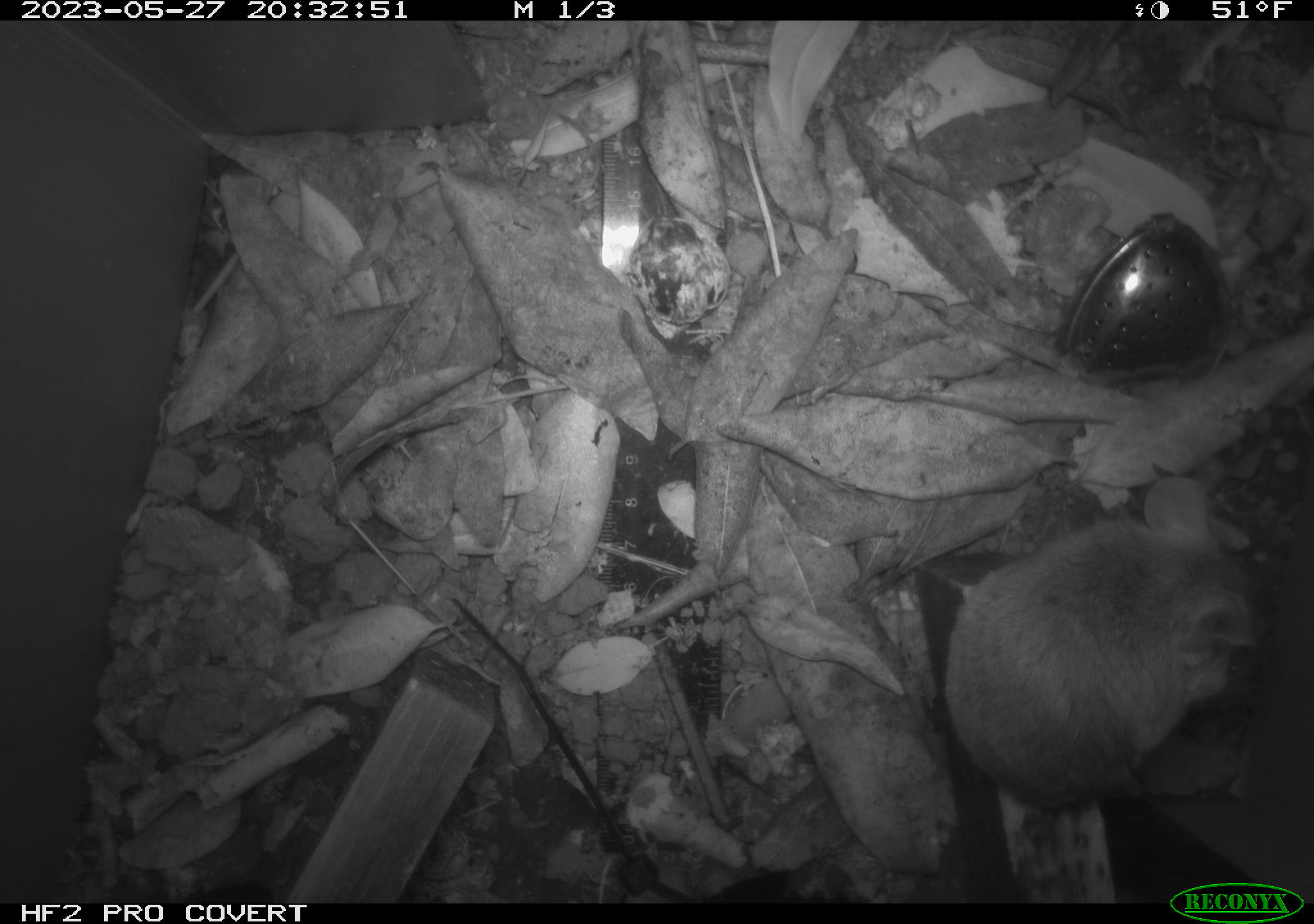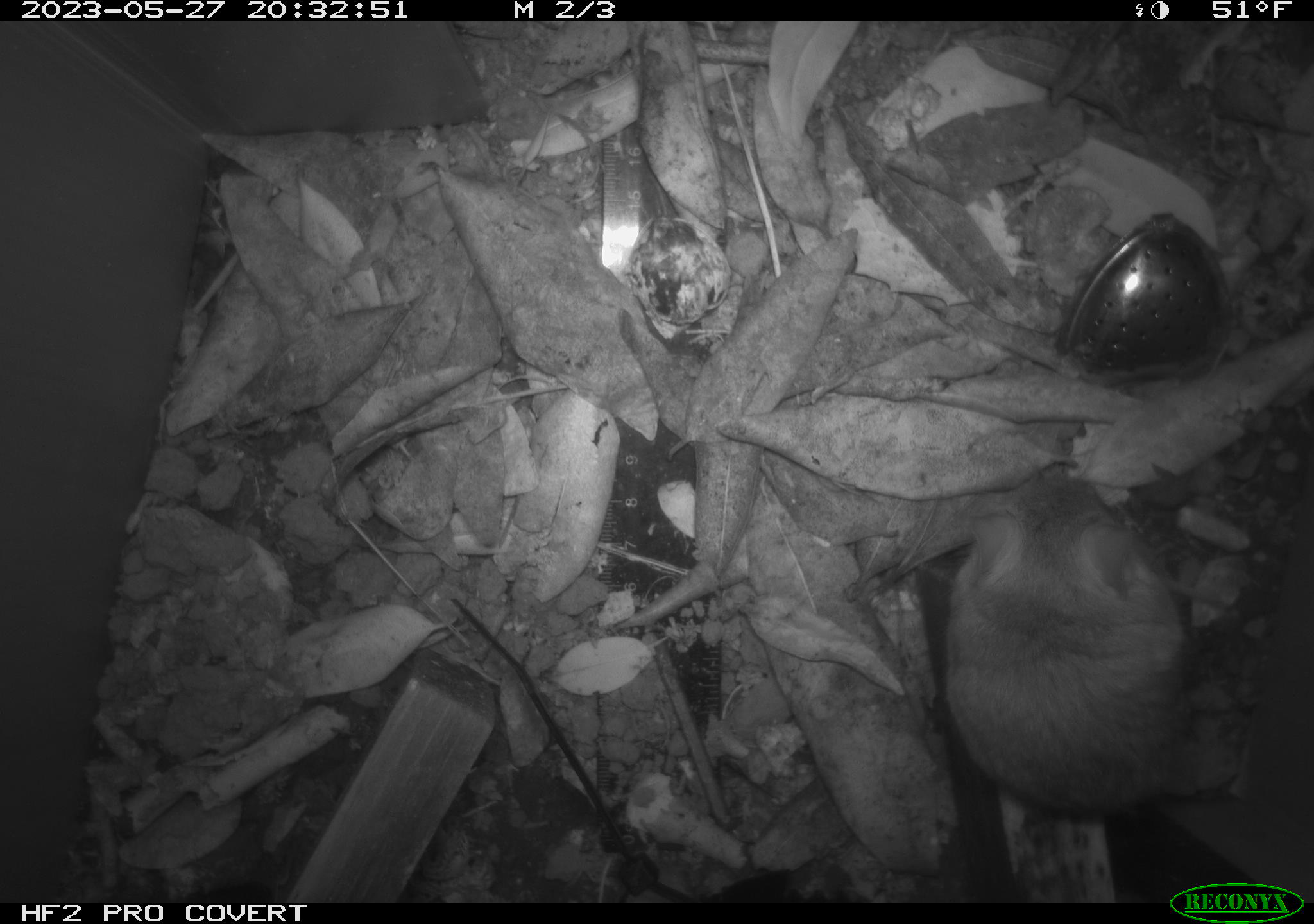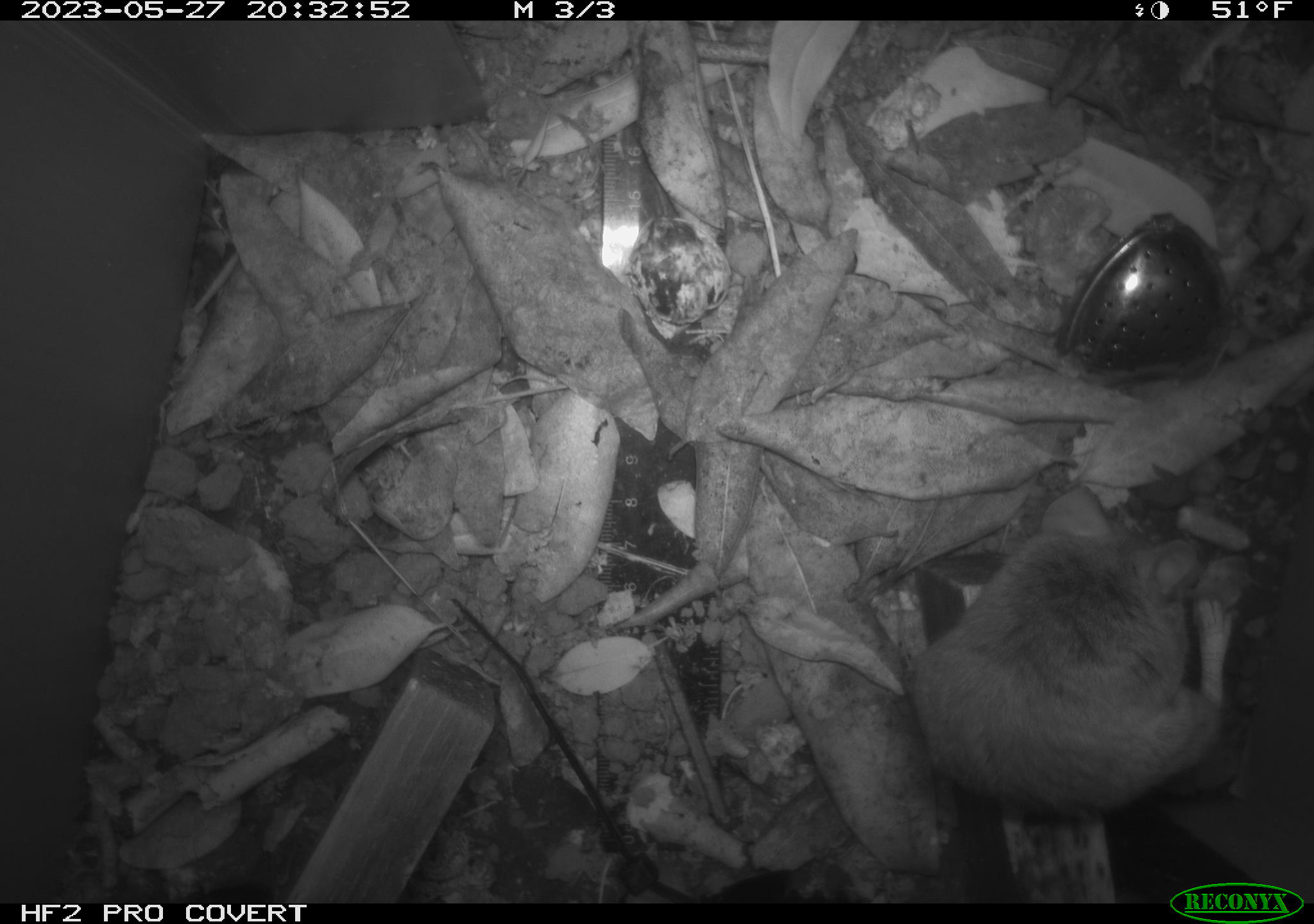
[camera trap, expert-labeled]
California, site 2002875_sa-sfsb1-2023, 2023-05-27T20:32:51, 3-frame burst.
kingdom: Animalia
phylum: Chordata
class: Mammalia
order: Rodentia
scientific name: Rodentia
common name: mouse species